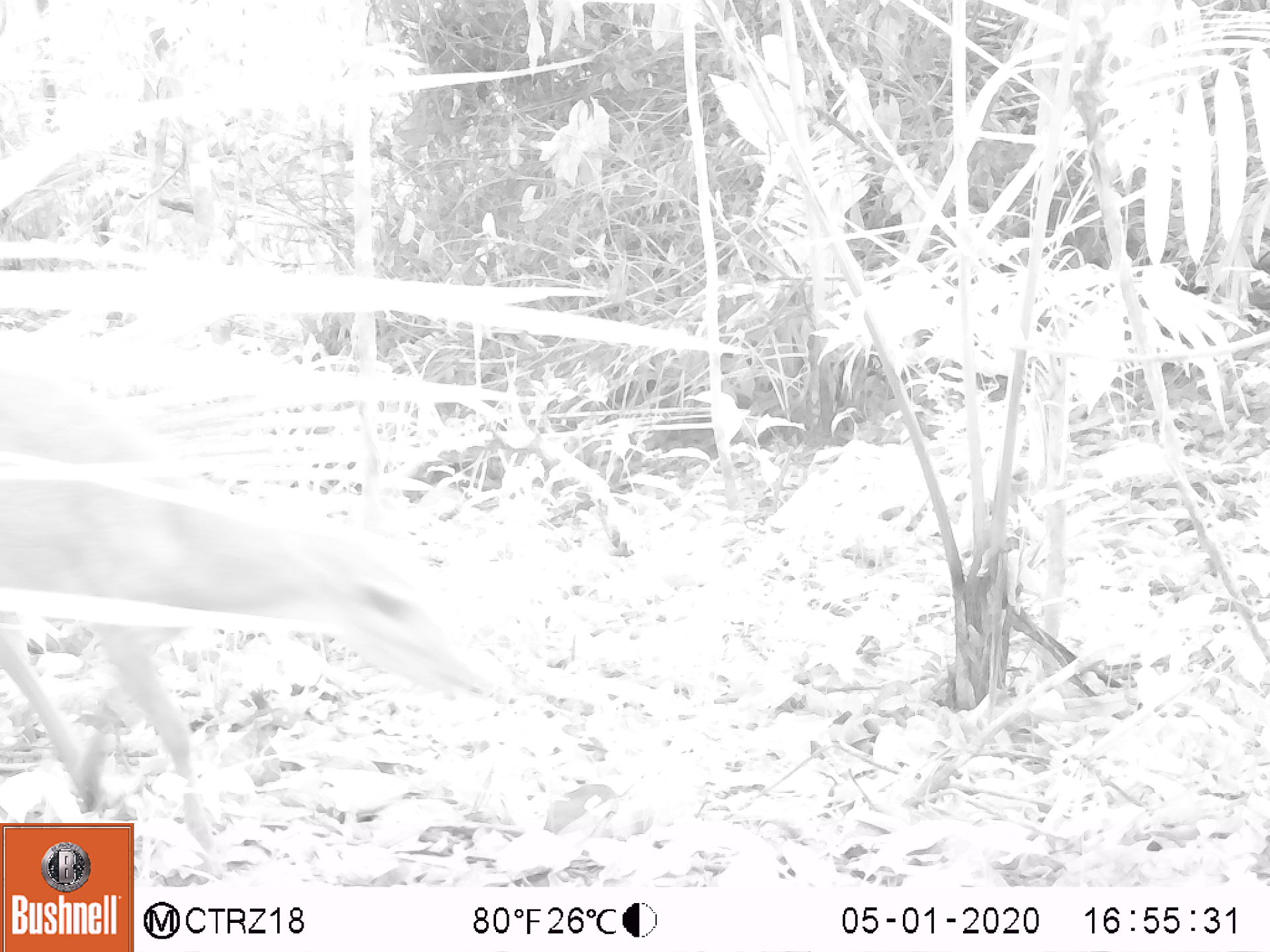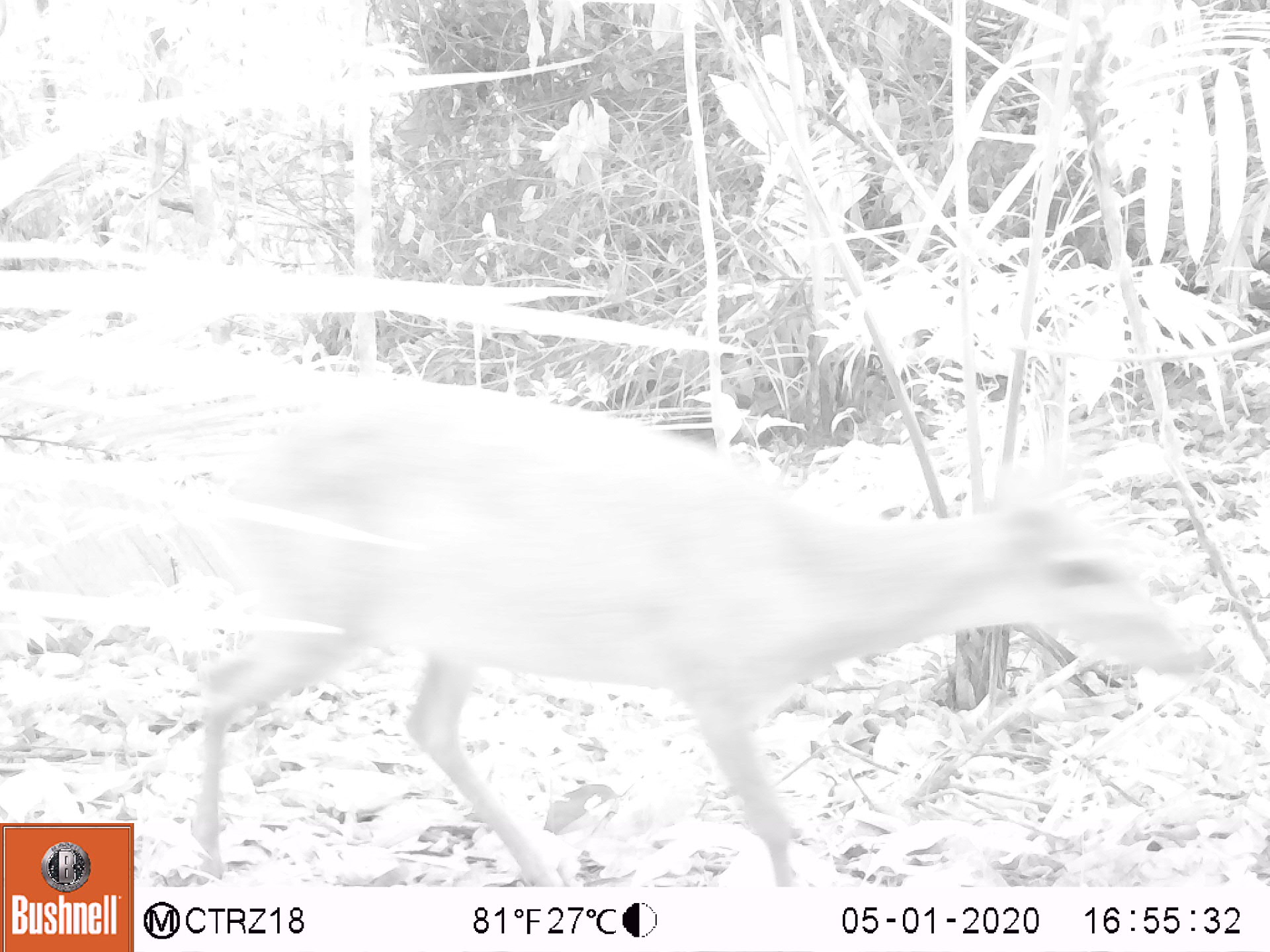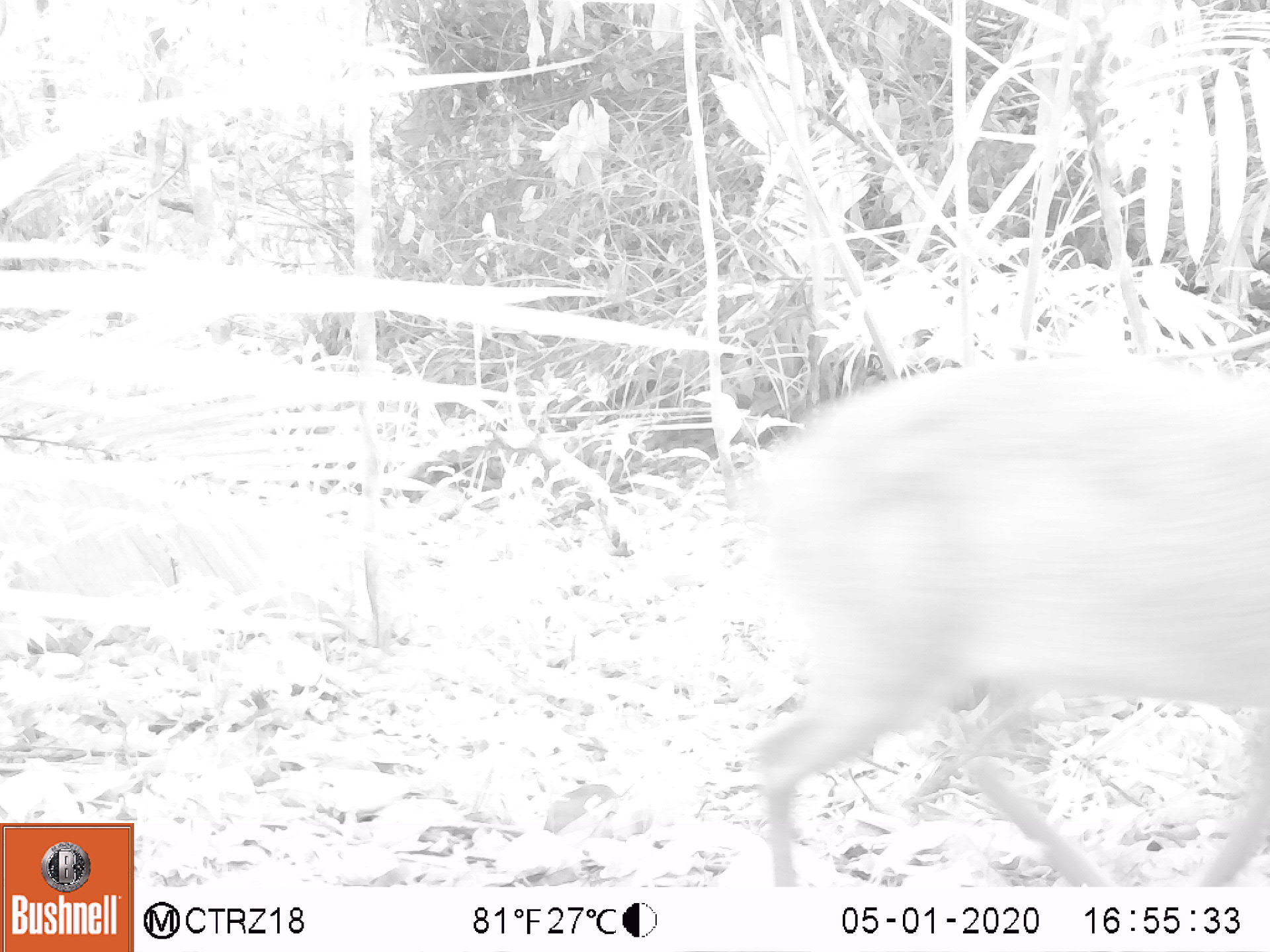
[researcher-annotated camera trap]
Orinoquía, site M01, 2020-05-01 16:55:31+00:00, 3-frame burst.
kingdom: Animalia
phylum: Chordata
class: Mammalia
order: Artiodactyla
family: Cervidae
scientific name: Cervidae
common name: deer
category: unknown cervid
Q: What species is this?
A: Unknown cervid (deer) (Cervidae).